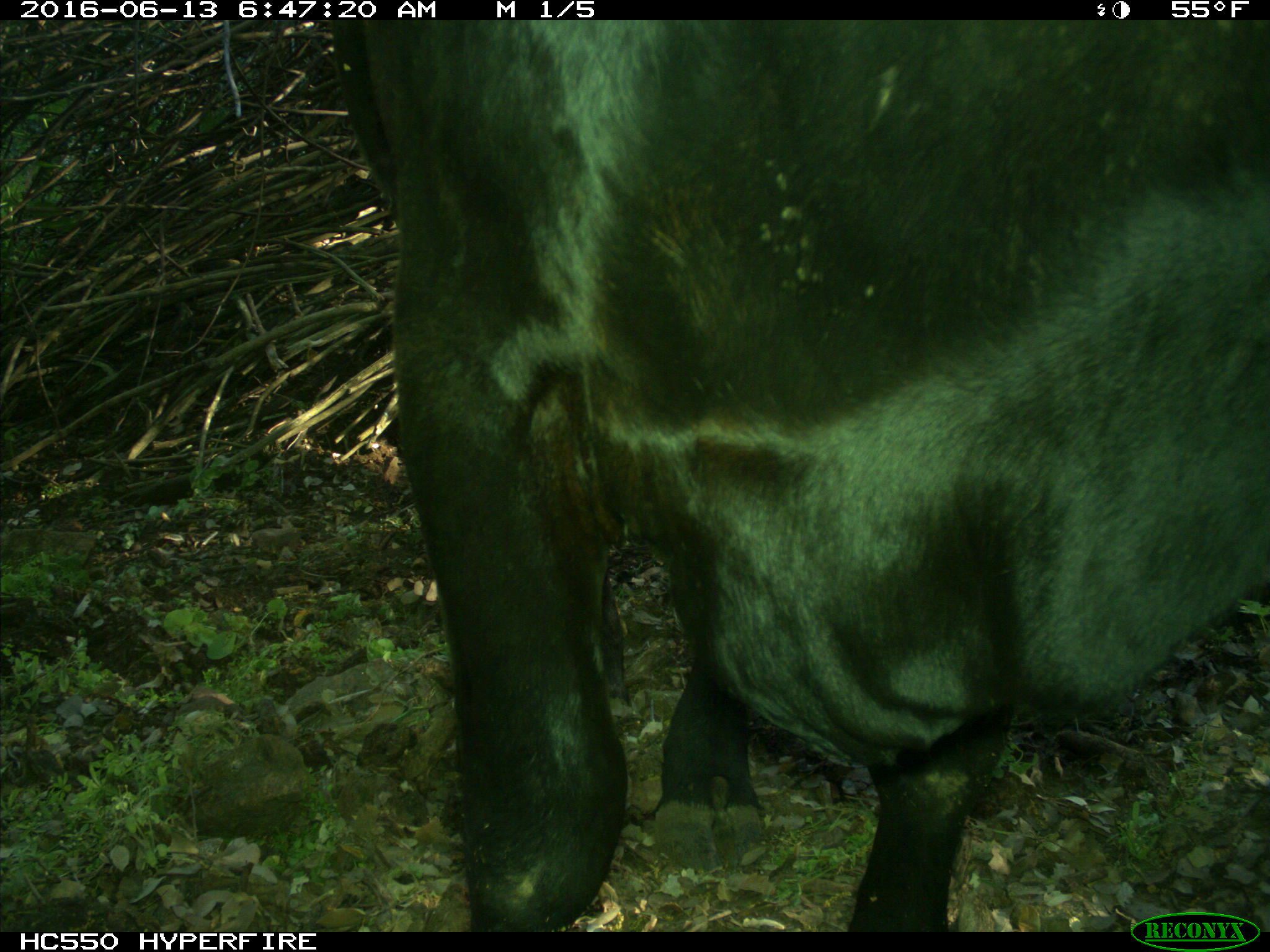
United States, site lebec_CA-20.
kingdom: Animalia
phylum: Chordata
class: Mammalia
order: Artiodactyla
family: Bovidae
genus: Bos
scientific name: Bos taurus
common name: domestic cow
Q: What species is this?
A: Bos taurus (domestic cow).